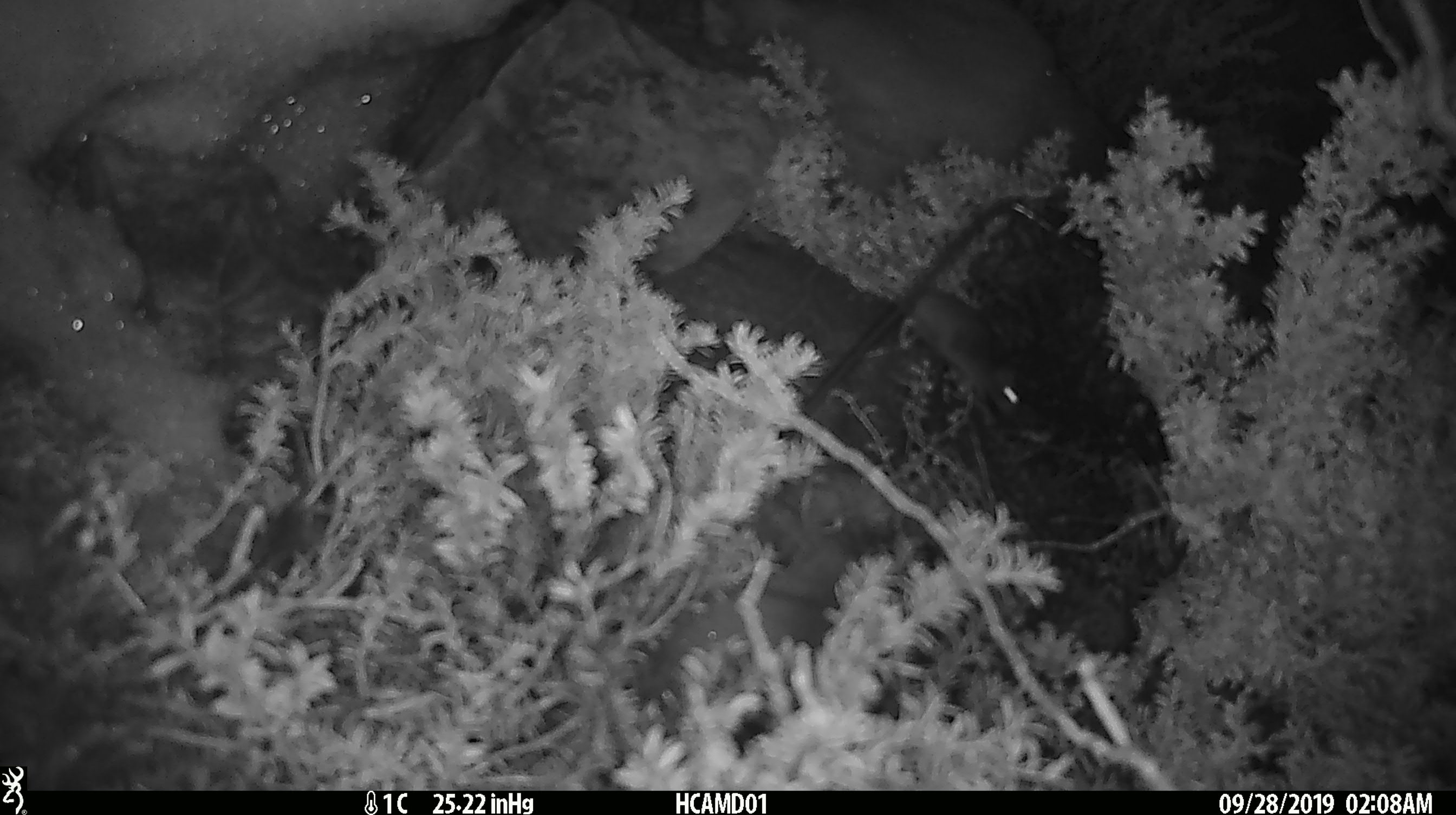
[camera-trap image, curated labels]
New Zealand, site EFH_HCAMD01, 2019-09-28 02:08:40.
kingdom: Animalia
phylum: Chordata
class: Mammalia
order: Rodentia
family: Muridae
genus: Mus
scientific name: Mus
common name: mouse